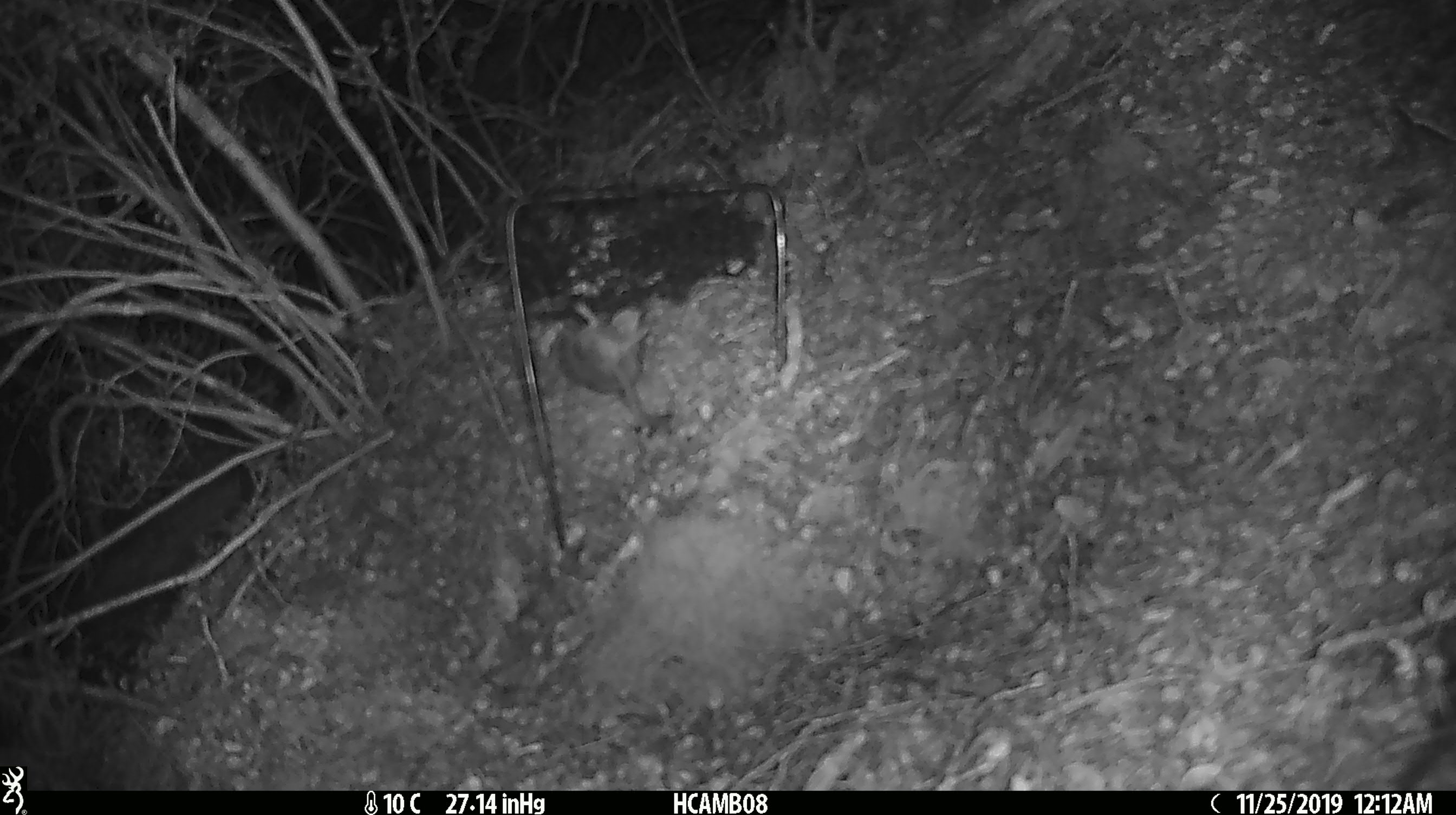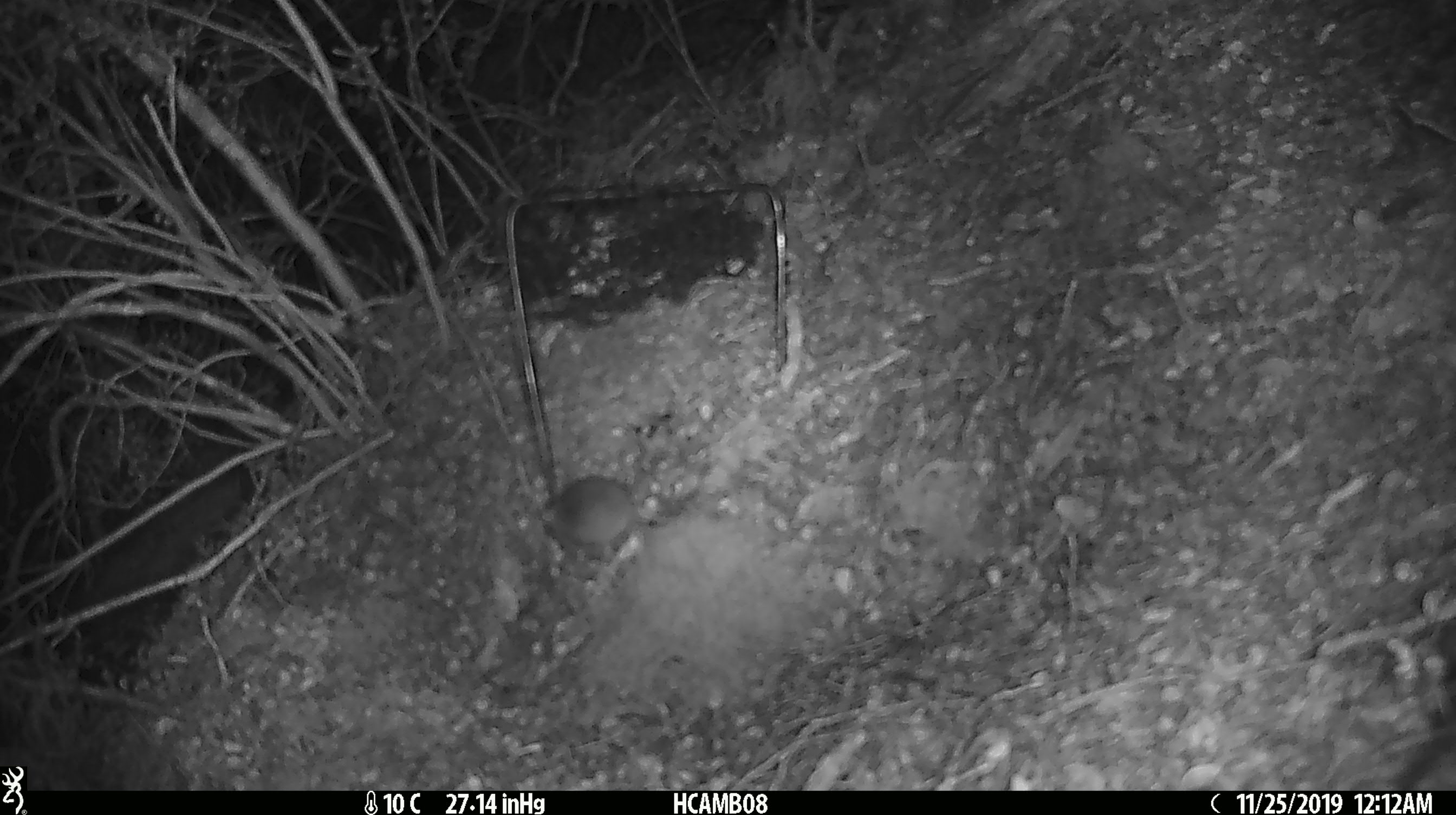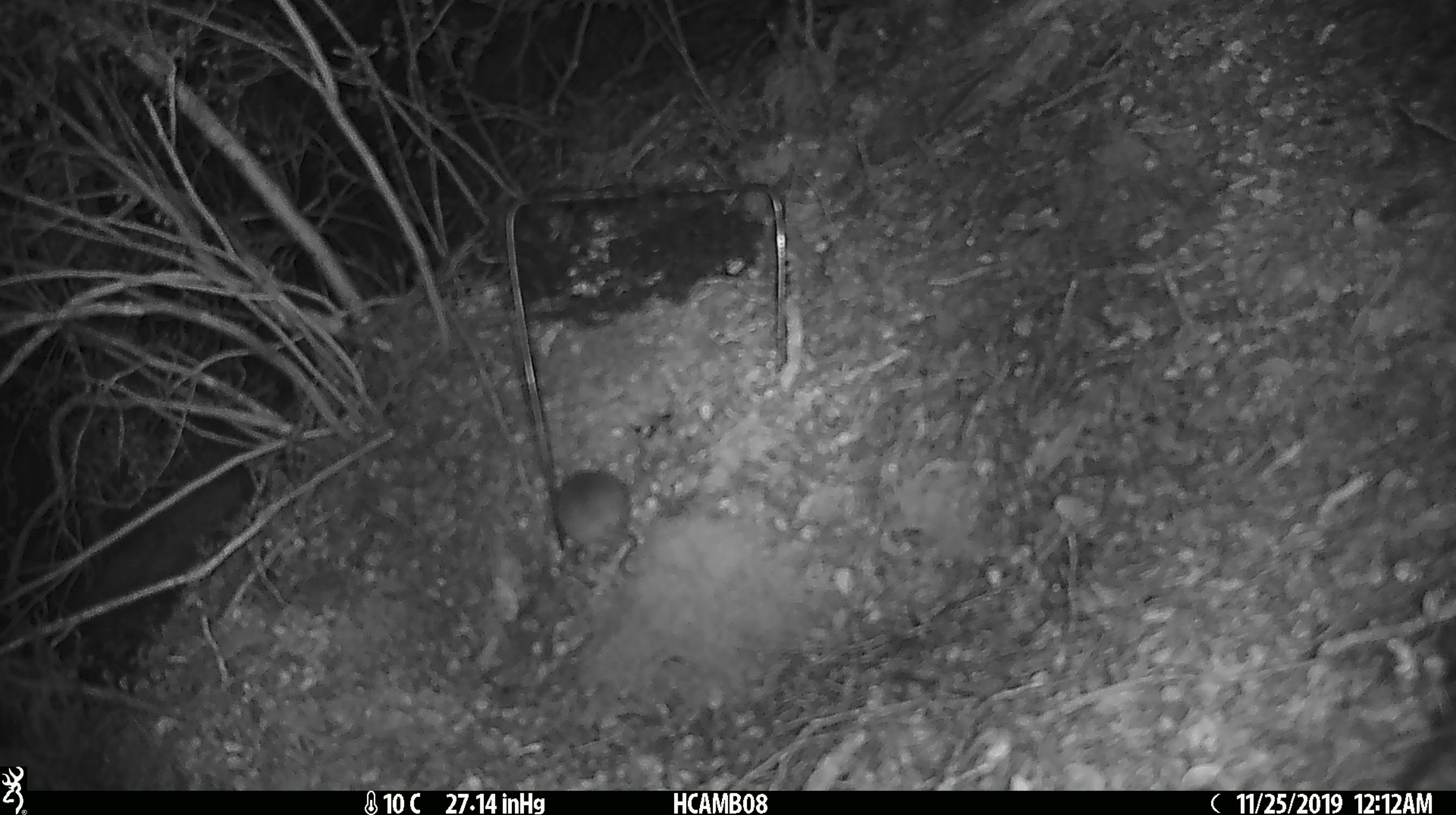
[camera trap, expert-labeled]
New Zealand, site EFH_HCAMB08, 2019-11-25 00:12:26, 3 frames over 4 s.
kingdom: Animalia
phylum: Chordata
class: Mammalia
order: Rodentia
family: Muridae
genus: Mus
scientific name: Mus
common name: mouse